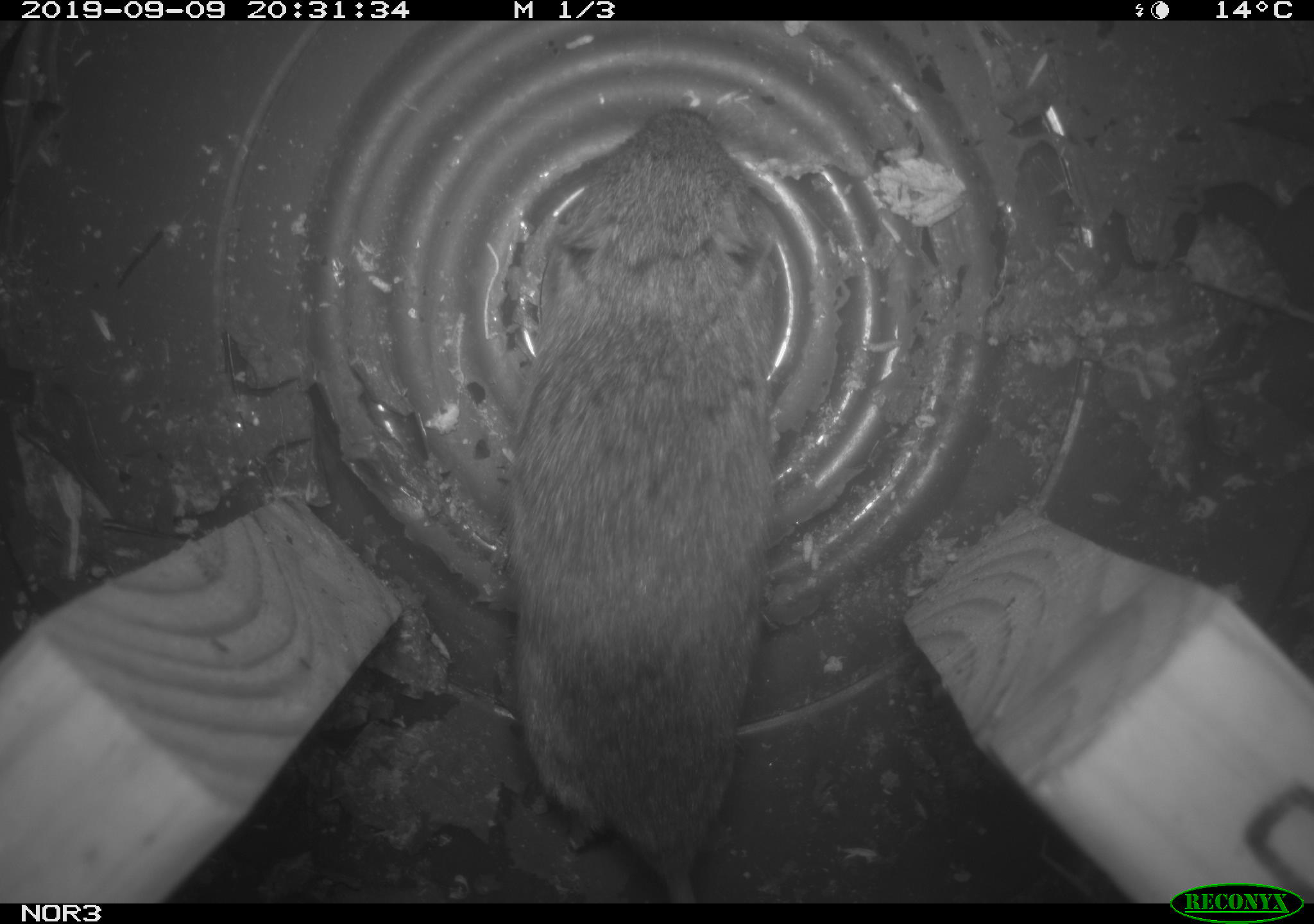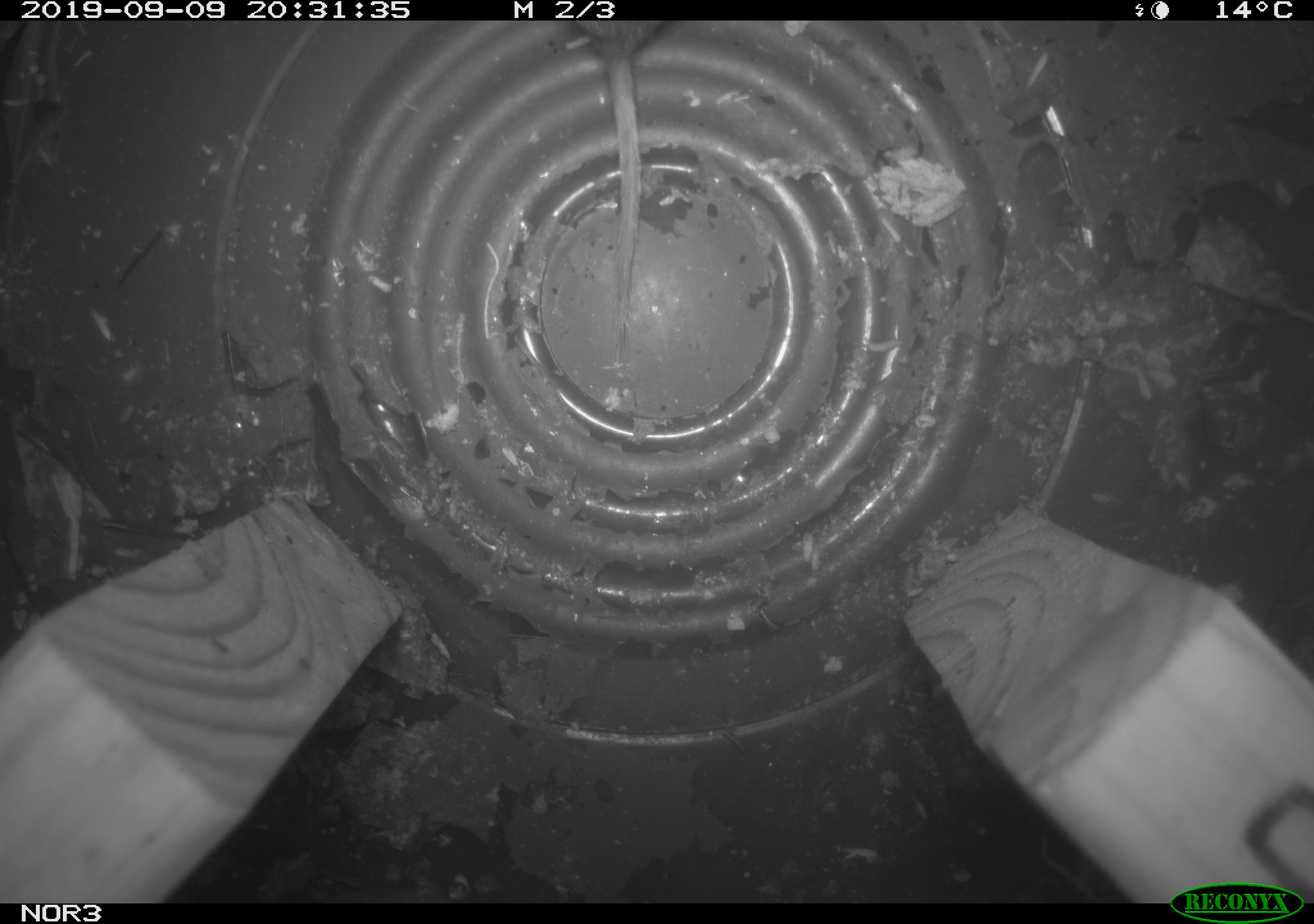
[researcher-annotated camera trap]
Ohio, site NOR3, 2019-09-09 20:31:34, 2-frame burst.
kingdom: Animalia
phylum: Chordata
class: Mammalia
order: Rodentia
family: Cricetidae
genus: Microtus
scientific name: Microtus pennsylvanicus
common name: meadow vole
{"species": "meadow vole (Microtus pennsylvanicus)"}